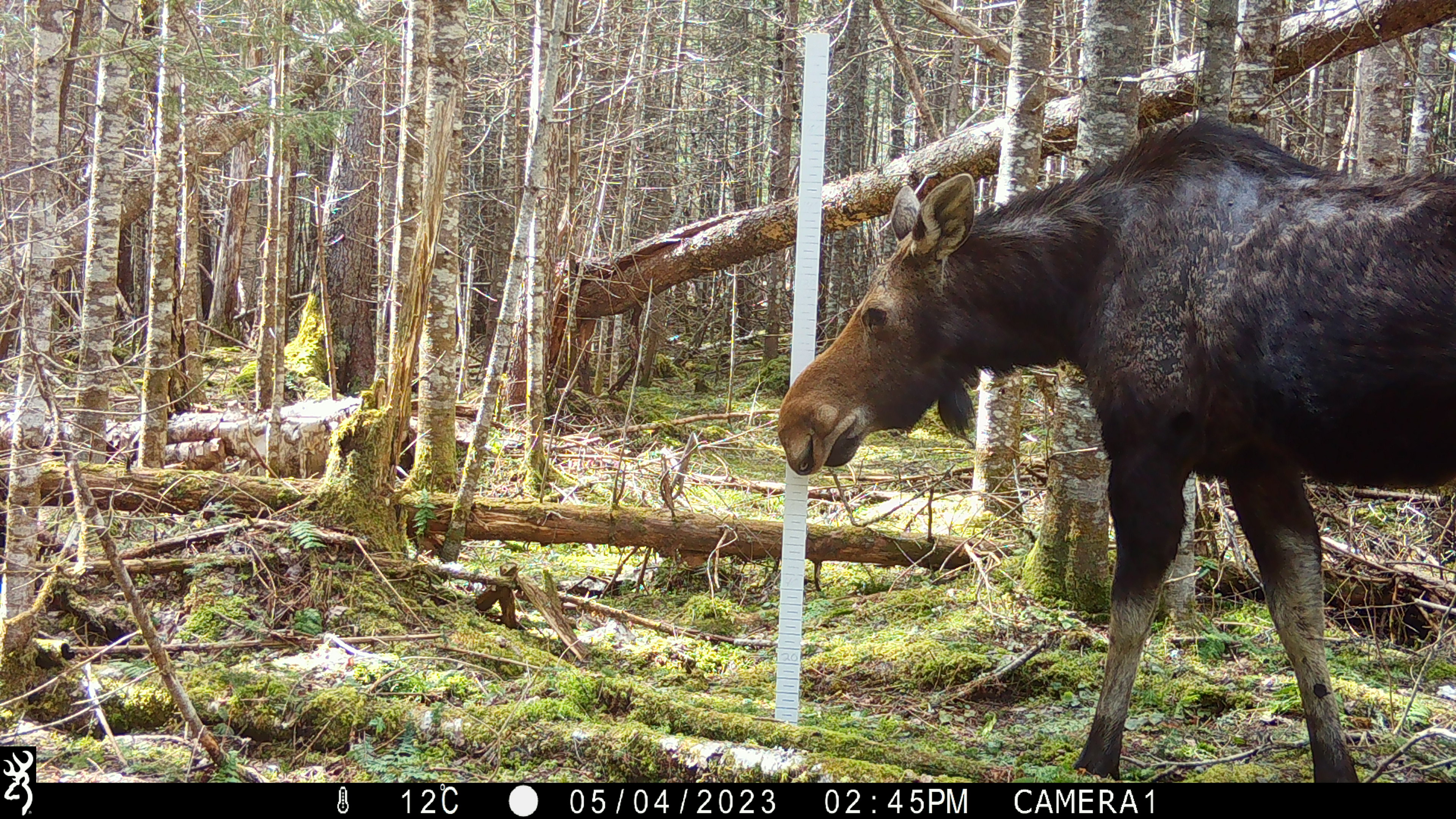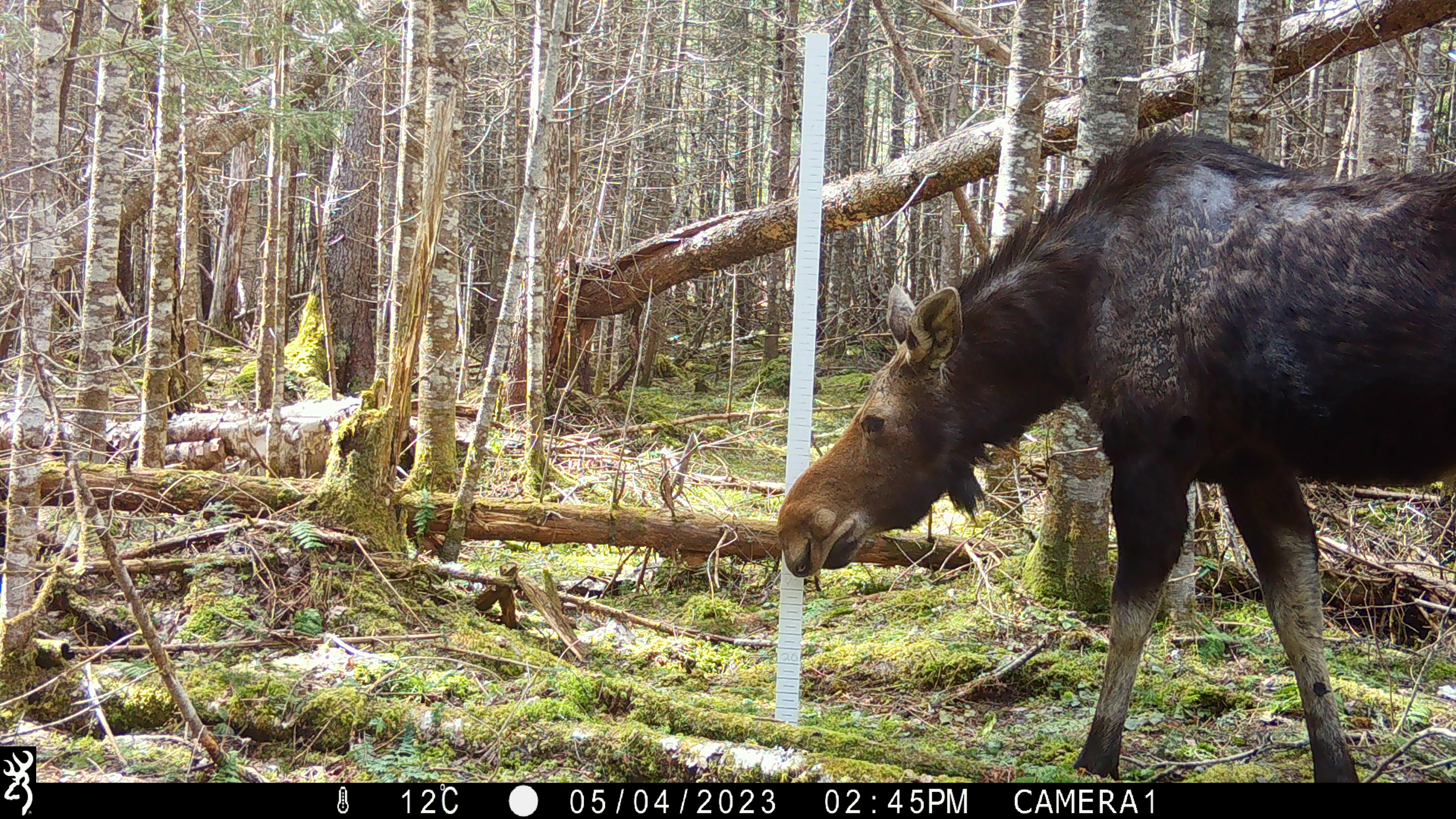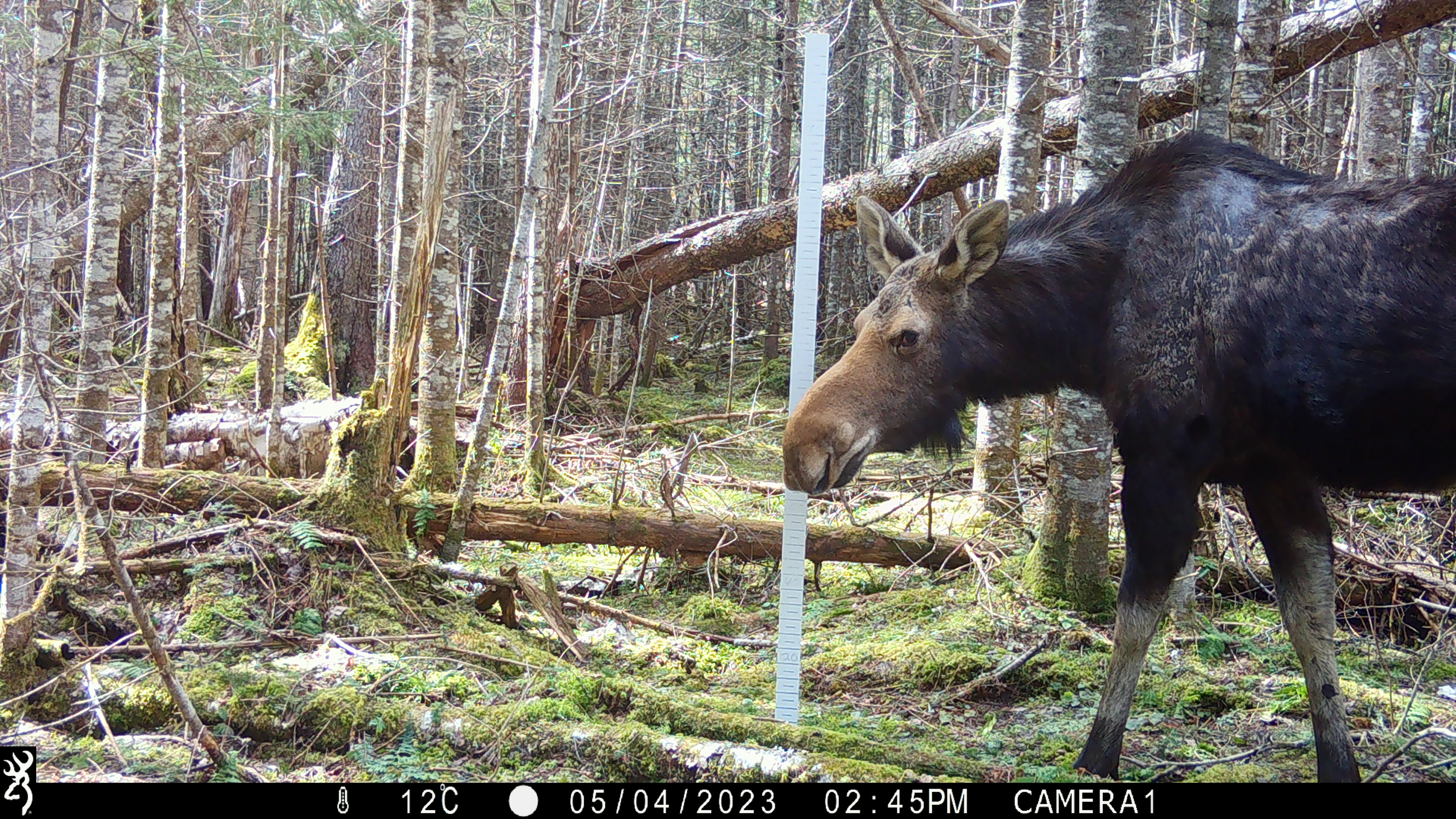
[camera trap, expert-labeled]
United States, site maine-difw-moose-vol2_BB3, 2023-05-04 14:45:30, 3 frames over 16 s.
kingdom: Animalia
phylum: Chordata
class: Mammalia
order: Artiodactyla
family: Cervidae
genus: Alces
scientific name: Alces alces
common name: moose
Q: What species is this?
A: Moose (Alces alces).